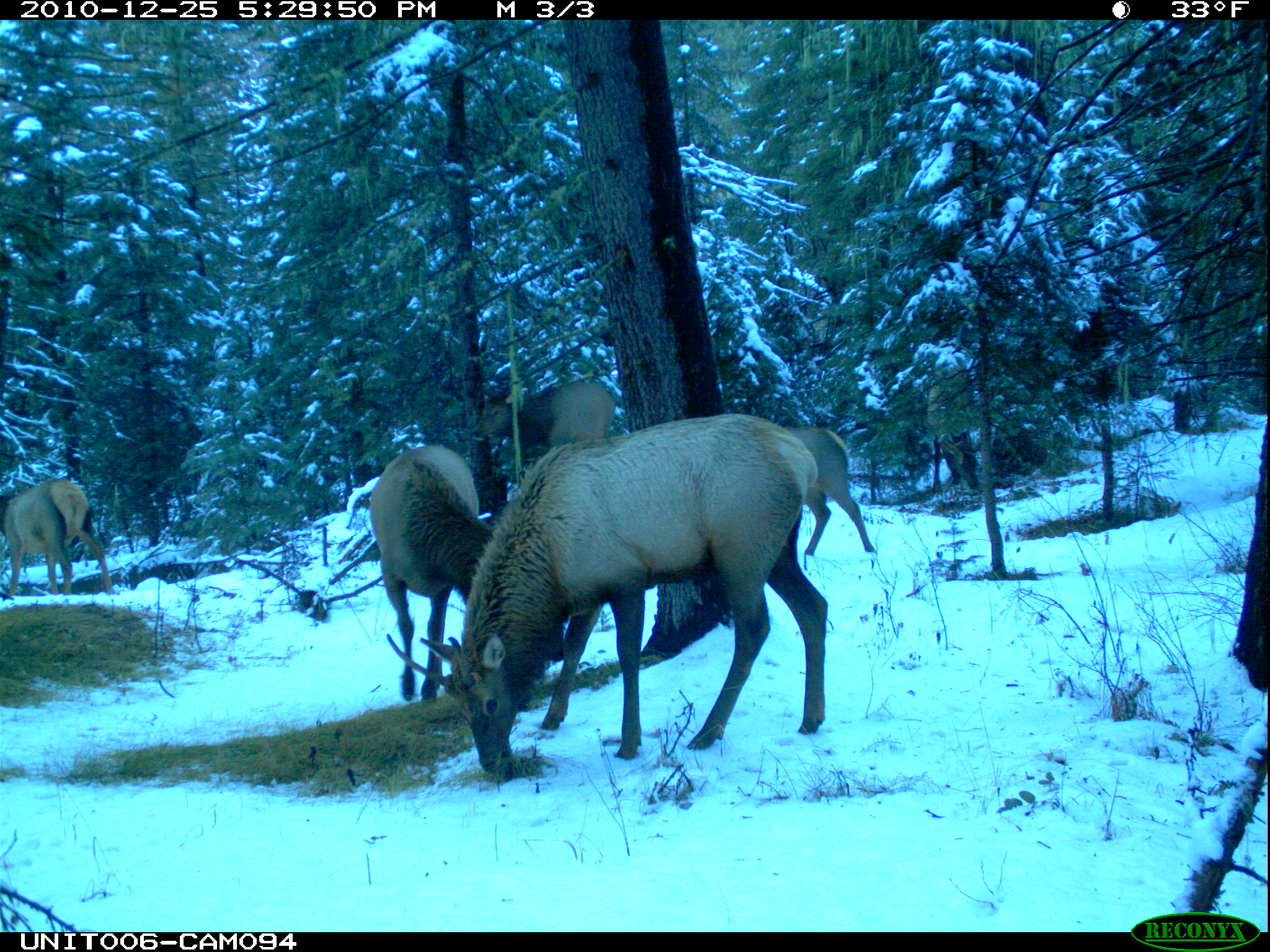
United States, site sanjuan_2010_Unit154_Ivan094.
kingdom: Animalia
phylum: Chordata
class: Mammalia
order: Artiodactyla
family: Cervidae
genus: Cervus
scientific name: Cervus elaphus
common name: red deer